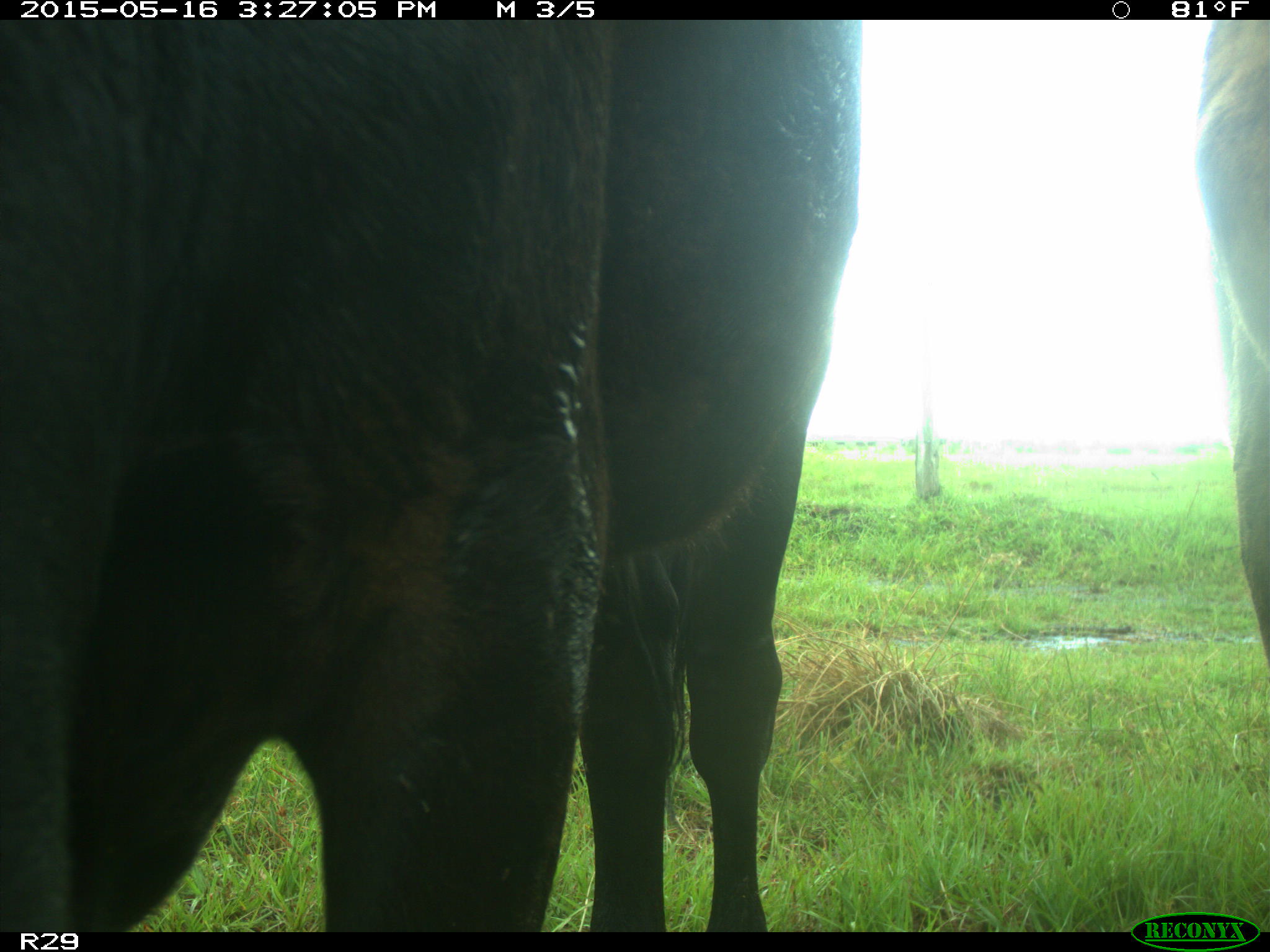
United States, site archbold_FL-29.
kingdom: Animalia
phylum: Chordata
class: Mammalia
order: Artiodactyla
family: Bovidae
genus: Bos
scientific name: Bos taurus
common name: domestic cow